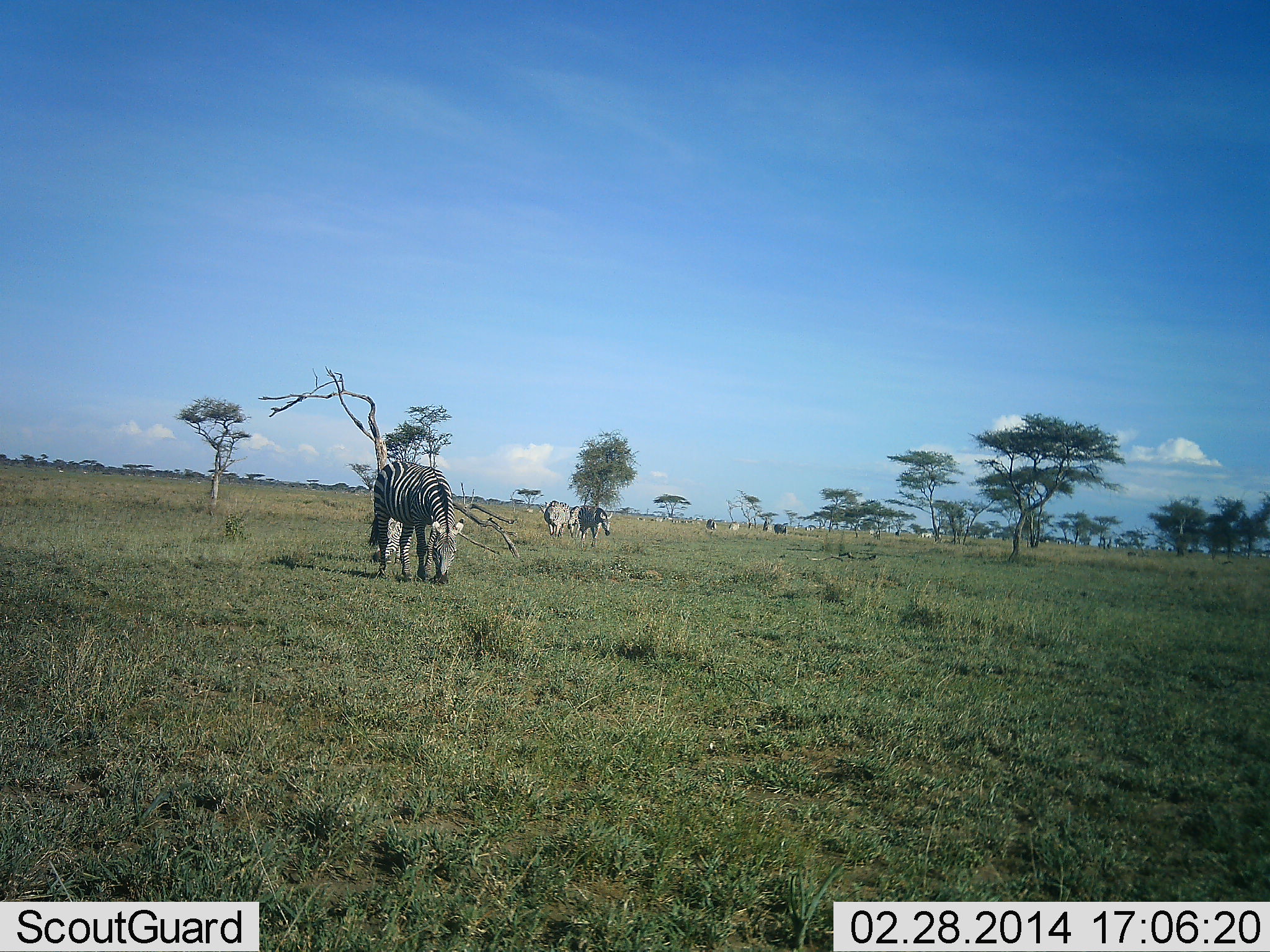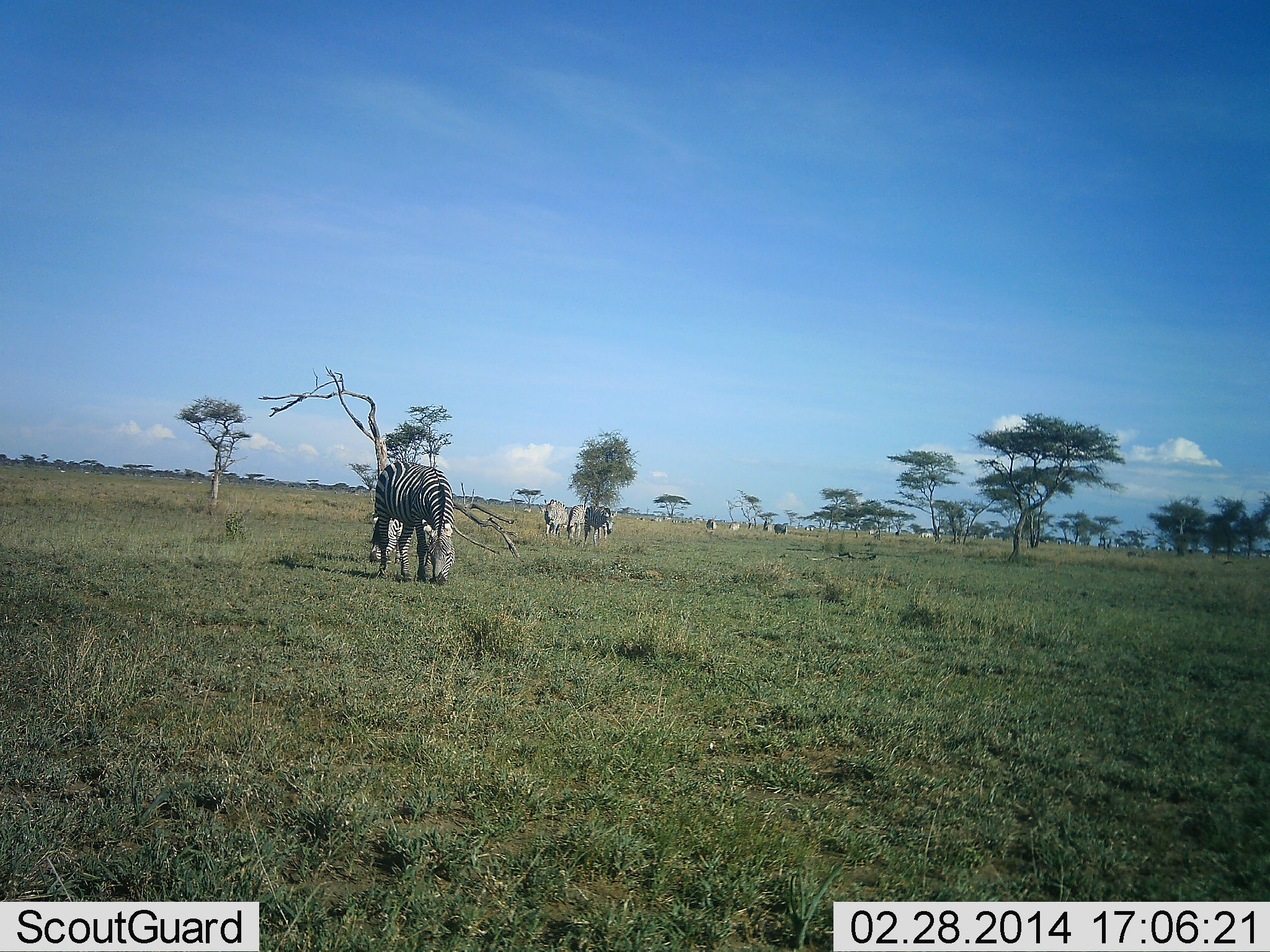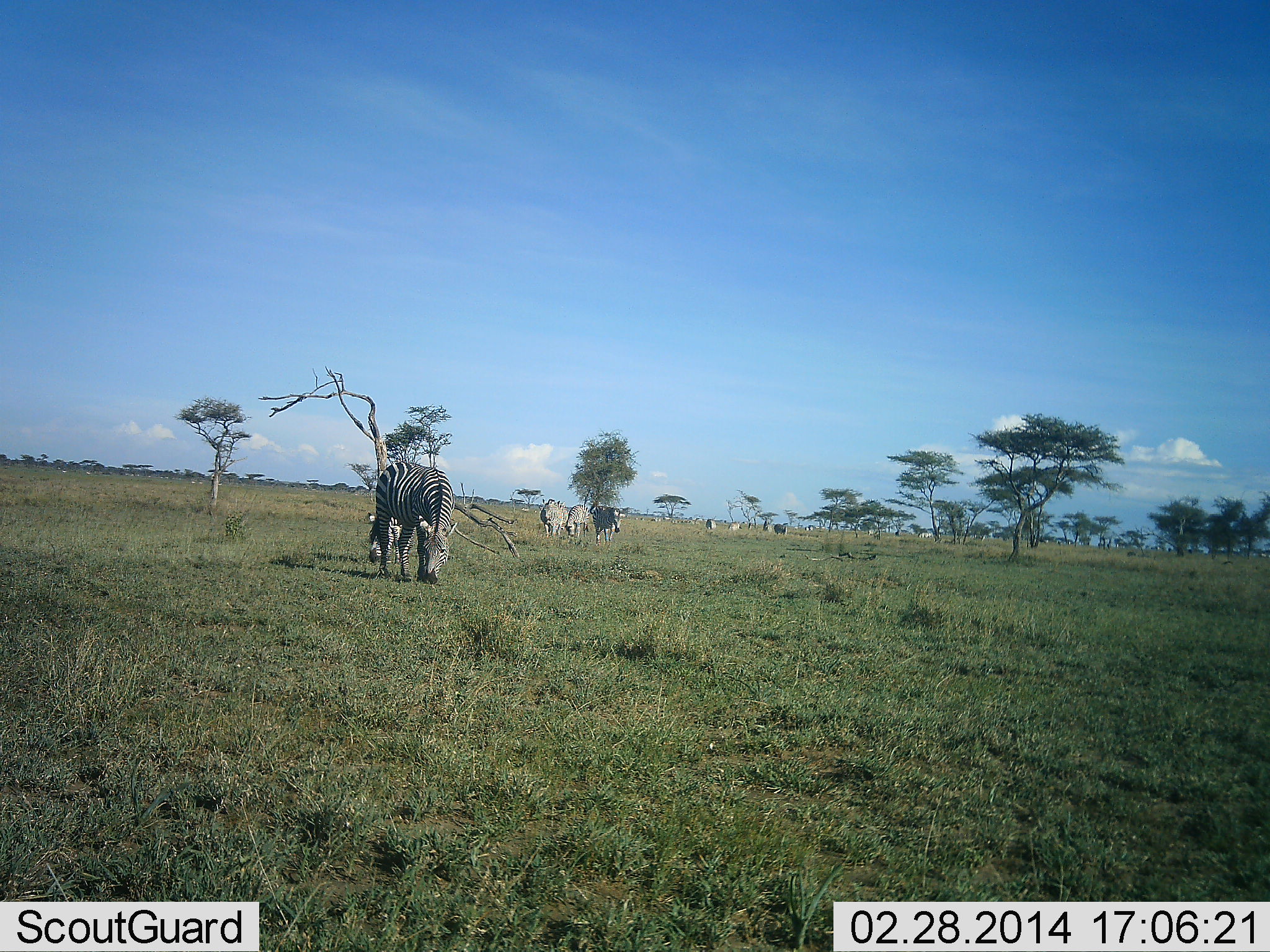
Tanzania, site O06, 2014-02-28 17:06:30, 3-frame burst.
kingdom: Animalia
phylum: Chordata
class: Mammalia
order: Perissodactyla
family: Equidae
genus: Equus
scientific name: Equus quagga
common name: plains zebra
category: zebra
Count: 7.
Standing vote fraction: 24%.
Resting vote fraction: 0%.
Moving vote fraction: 32%.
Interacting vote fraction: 0%.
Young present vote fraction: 0%.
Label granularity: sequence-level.